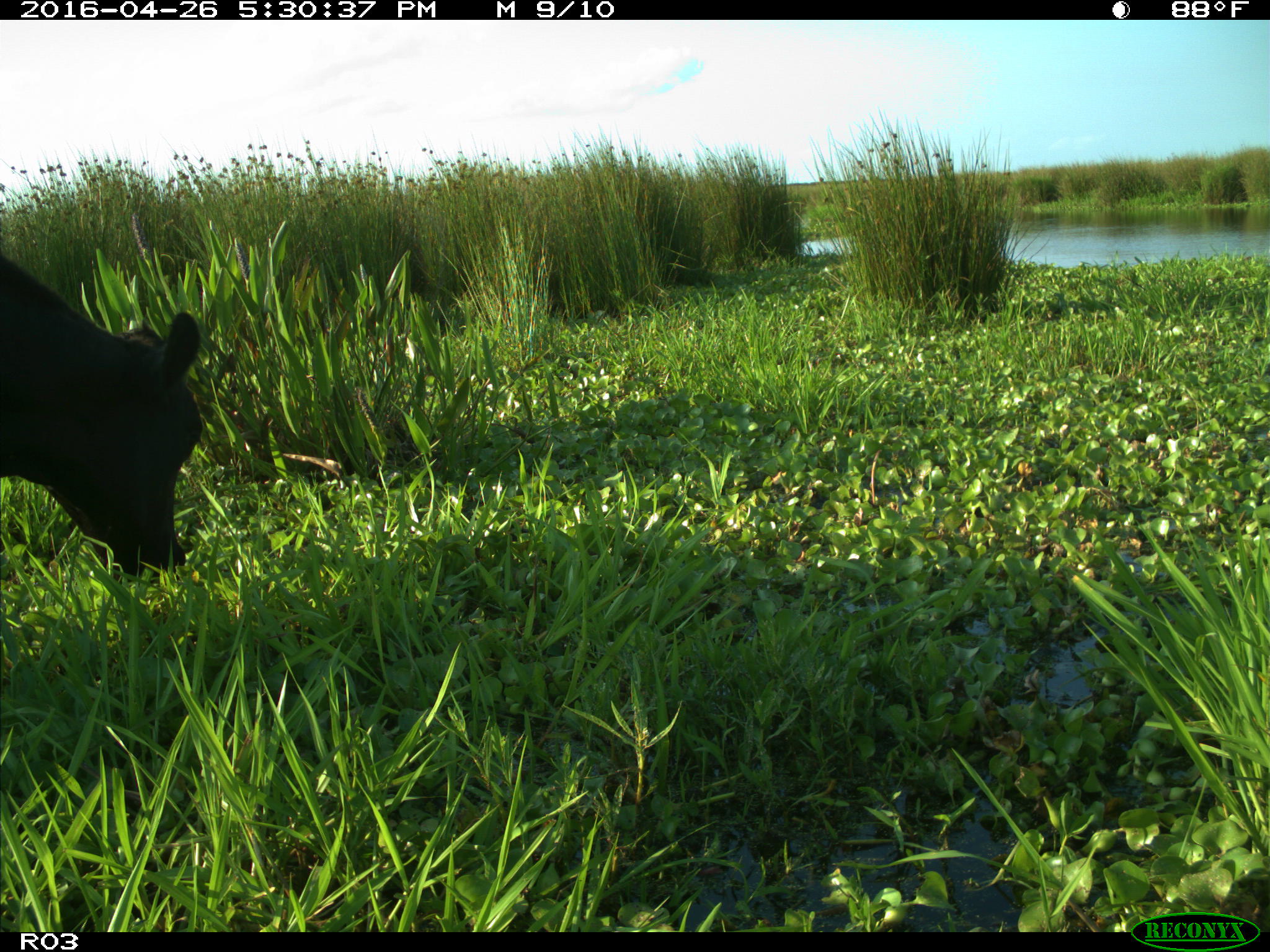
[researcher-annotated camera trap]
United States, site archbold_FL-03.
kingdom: Animalia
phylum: Chordata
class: Mammalia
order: Artiodactyla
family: Bovidae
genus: Bos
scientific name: Bos taurus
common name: domestic cow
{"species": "Bos taurus (domestic cow)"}